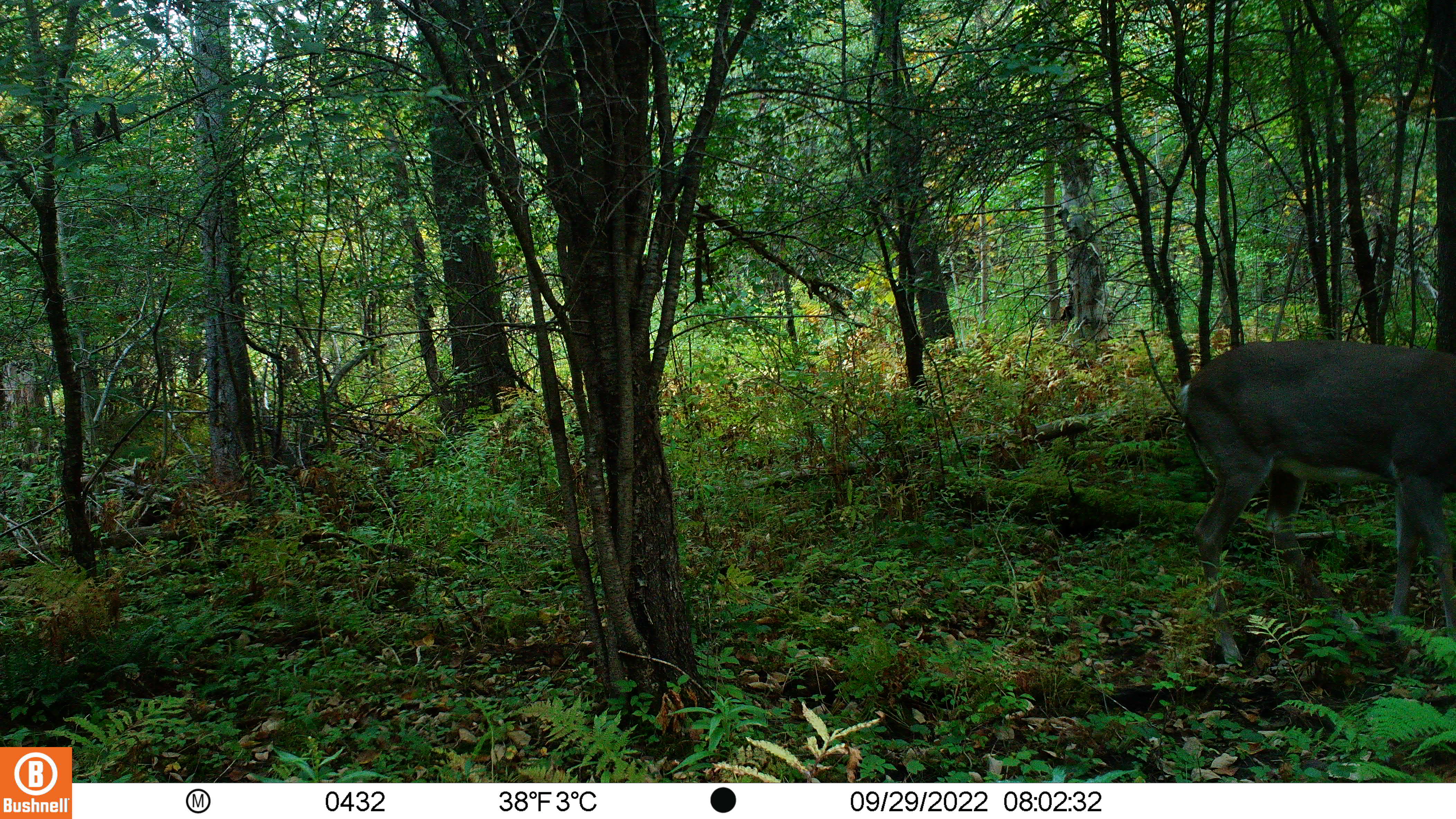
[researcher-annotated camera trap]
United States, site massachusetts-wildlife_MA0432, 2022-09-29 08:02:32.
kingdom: Animalia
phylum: Chordata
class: Mammalia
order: Artiodactyla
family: Cervidae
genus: Odocoileus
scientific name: Odocoileus virginianus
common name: white-tailed deer